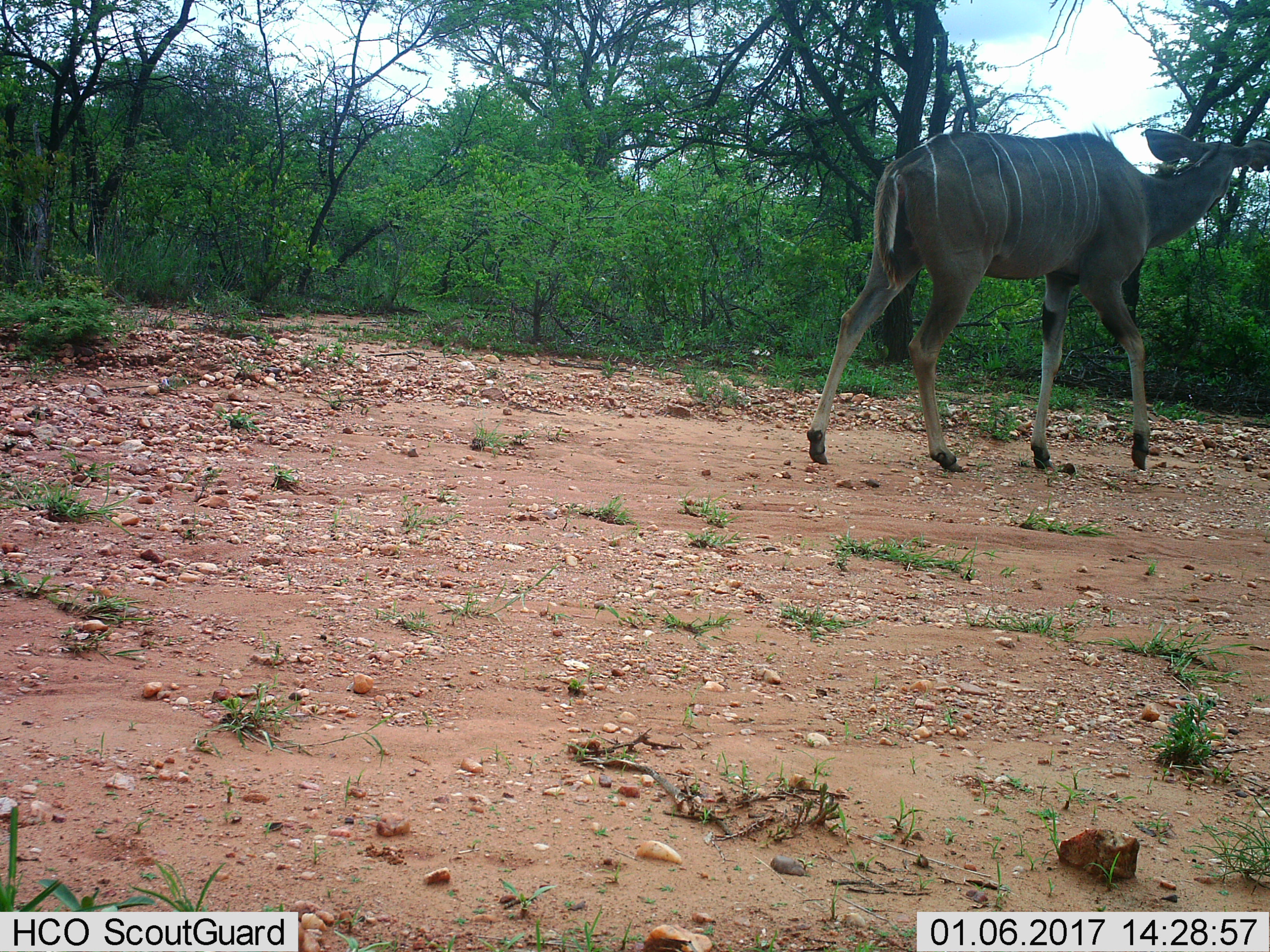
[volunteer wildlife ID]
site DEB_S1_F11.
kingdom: Animalia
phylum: Chordata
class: Mammalia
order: Artiodactyla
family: Bovidae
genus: Tragelaphus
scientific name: Tragelaphus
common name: kudu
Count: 1.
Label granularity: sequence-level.